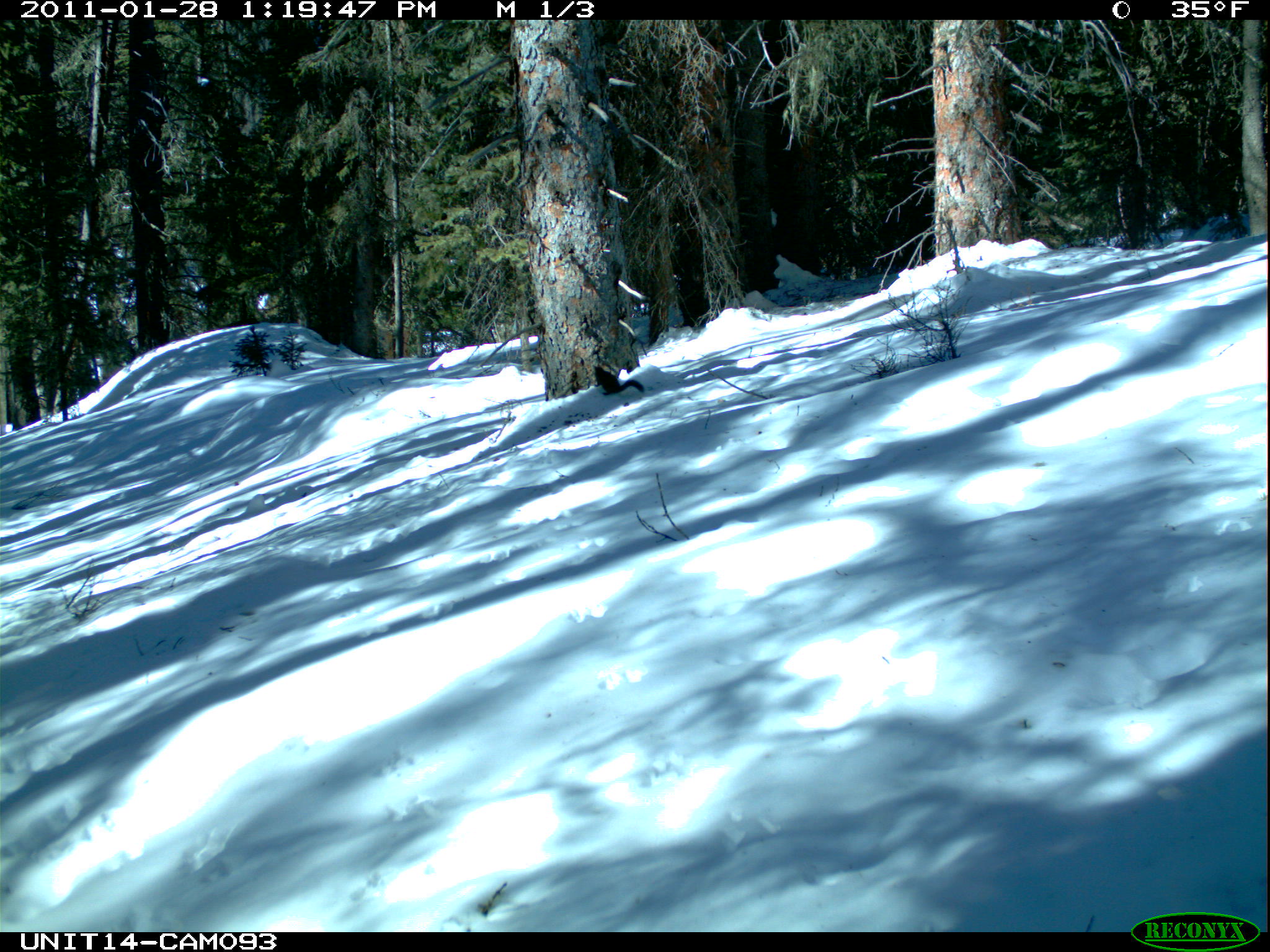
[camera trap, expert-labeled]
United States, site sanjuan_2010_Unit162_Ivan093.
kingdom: Animalia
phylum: Chordata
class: Mammalia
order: Rodentia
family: Sciuridae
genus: Tamiasciurus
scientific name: Tamiasciurus hudsonicus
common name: american red squirrel